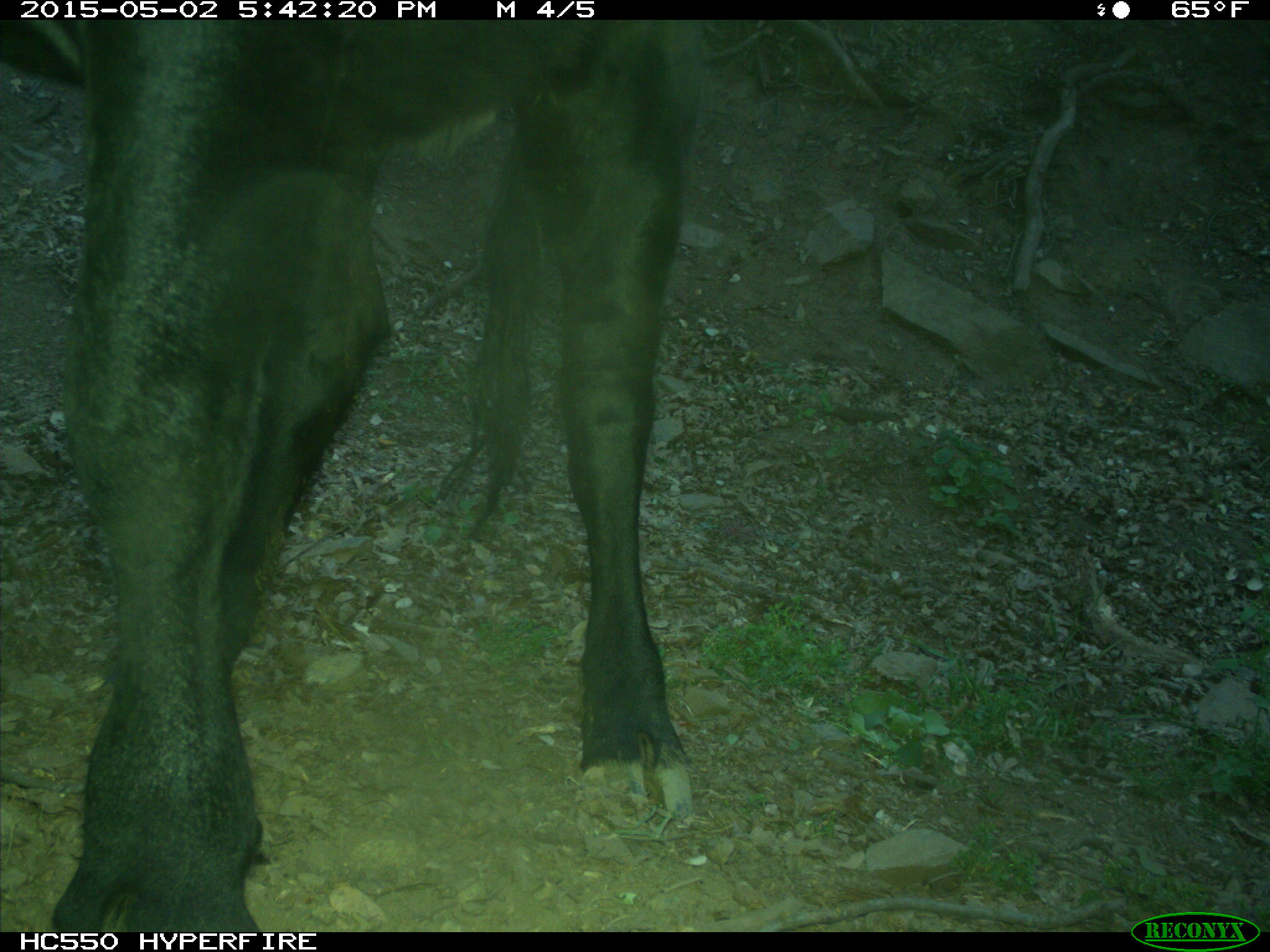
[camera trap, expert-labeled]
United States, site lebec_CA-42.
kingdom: Animalia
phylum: Chordata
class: Mammalia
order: Artiodactyla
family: Bovidae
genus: Bos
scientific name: Bos taurus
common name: domestic cow